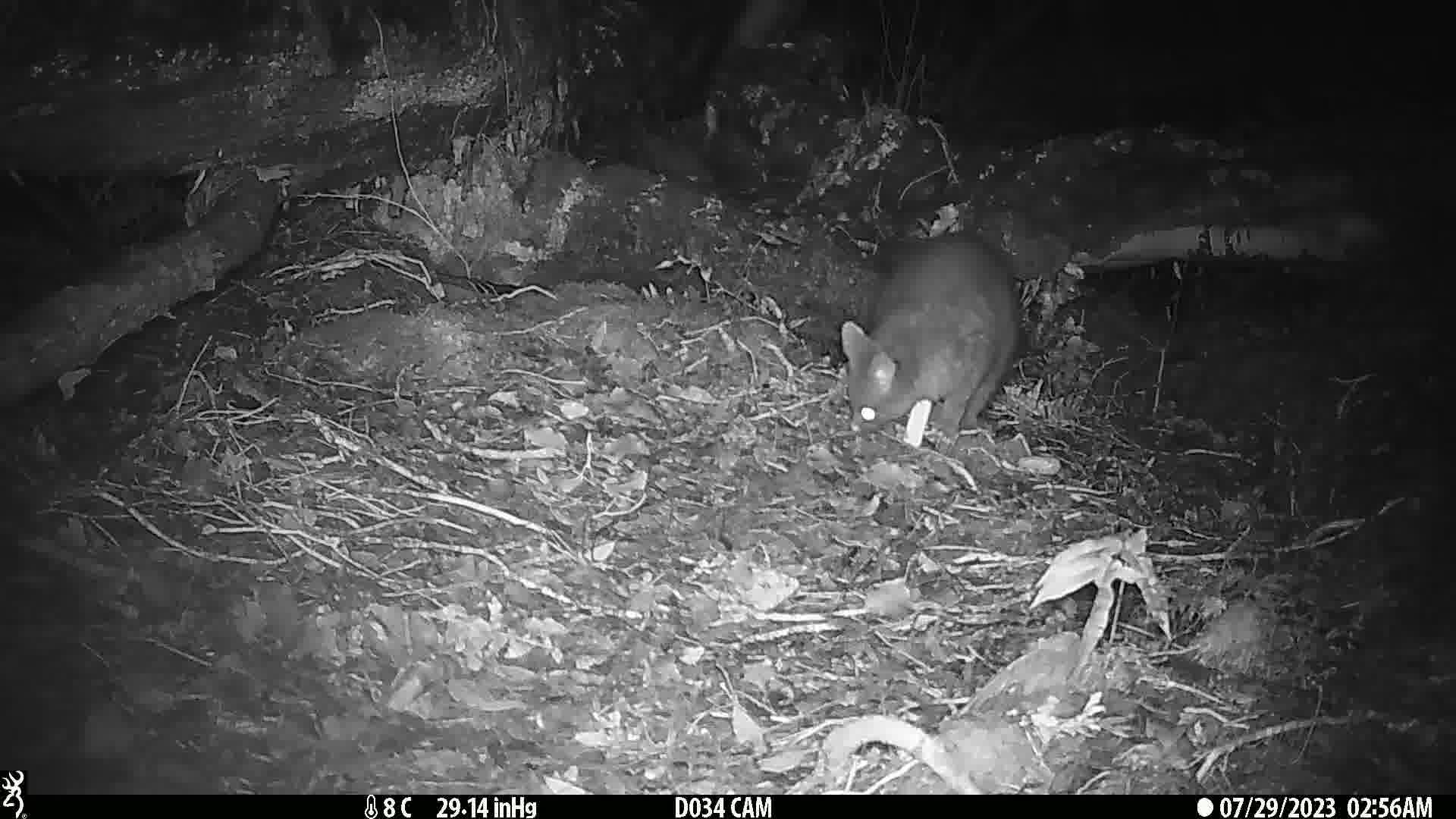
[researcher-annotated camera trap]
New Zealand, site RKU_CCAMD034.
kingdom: Animalia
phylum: Chordata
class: Mammalia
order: Diprotodontia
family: Phalangeridae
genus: Trichosurus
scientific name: Trichosurus vulpecula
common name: common brushtail possum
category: possum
Possum (common brushtail possum) (Trichosurus vulpecula).